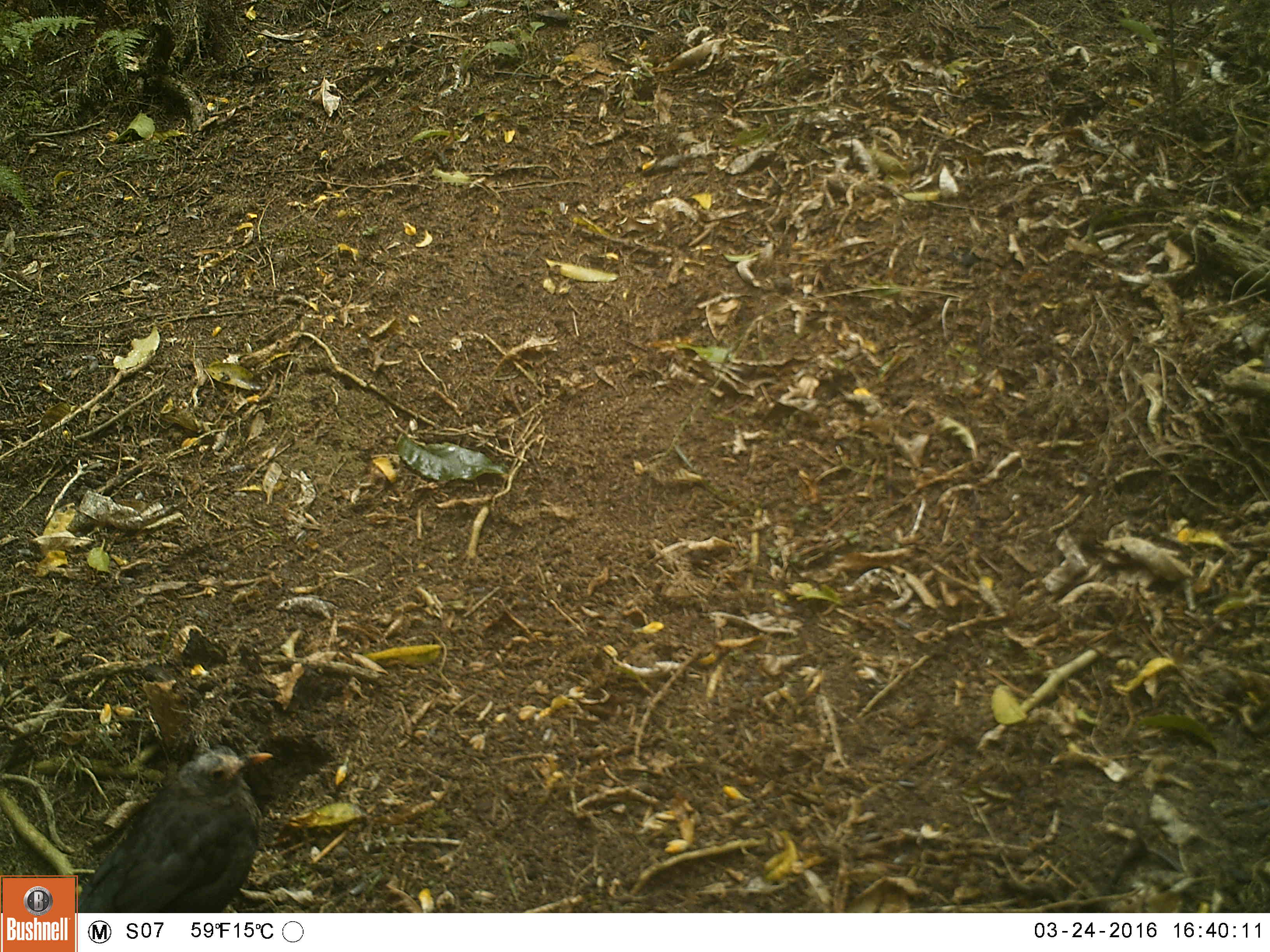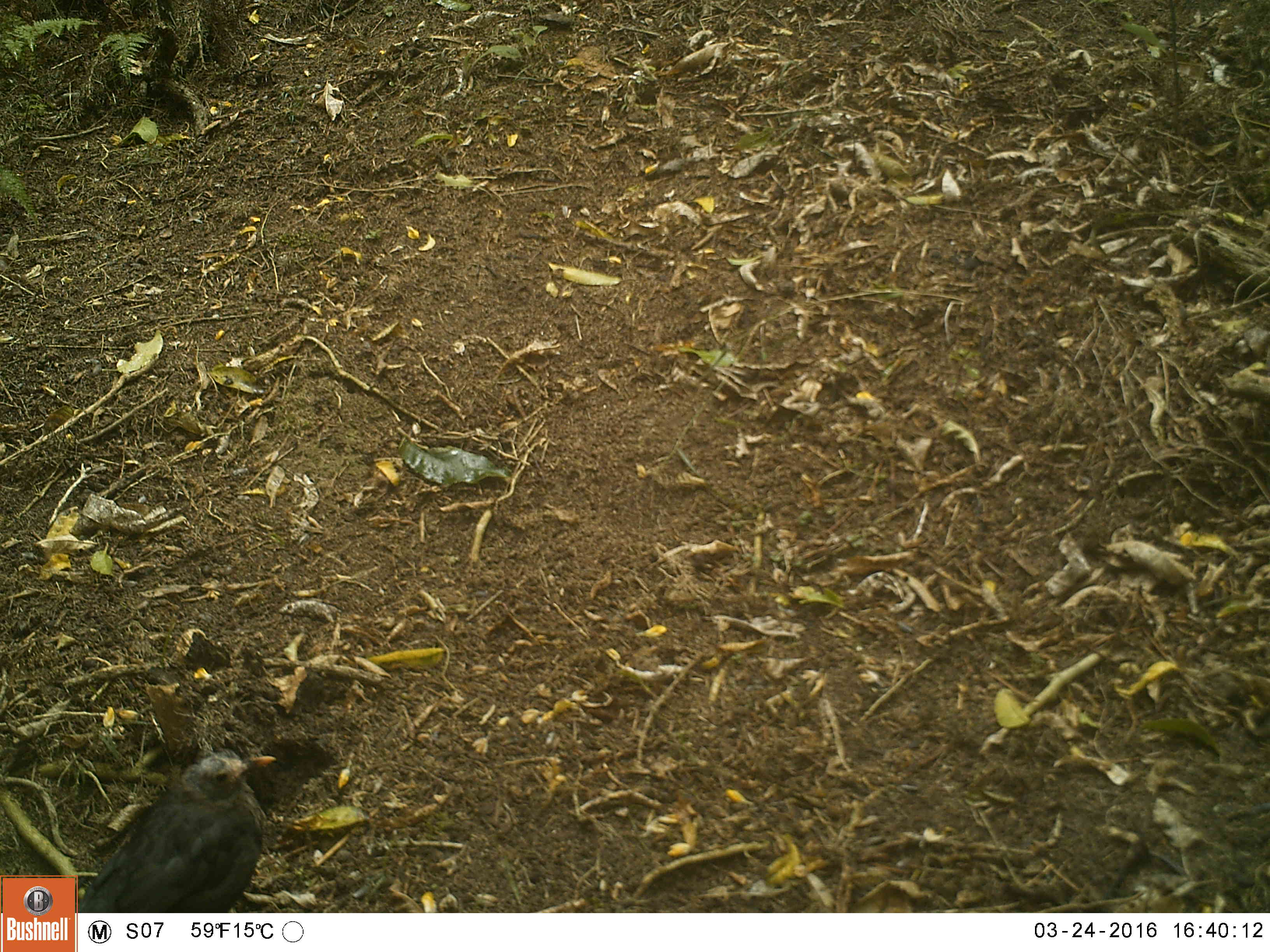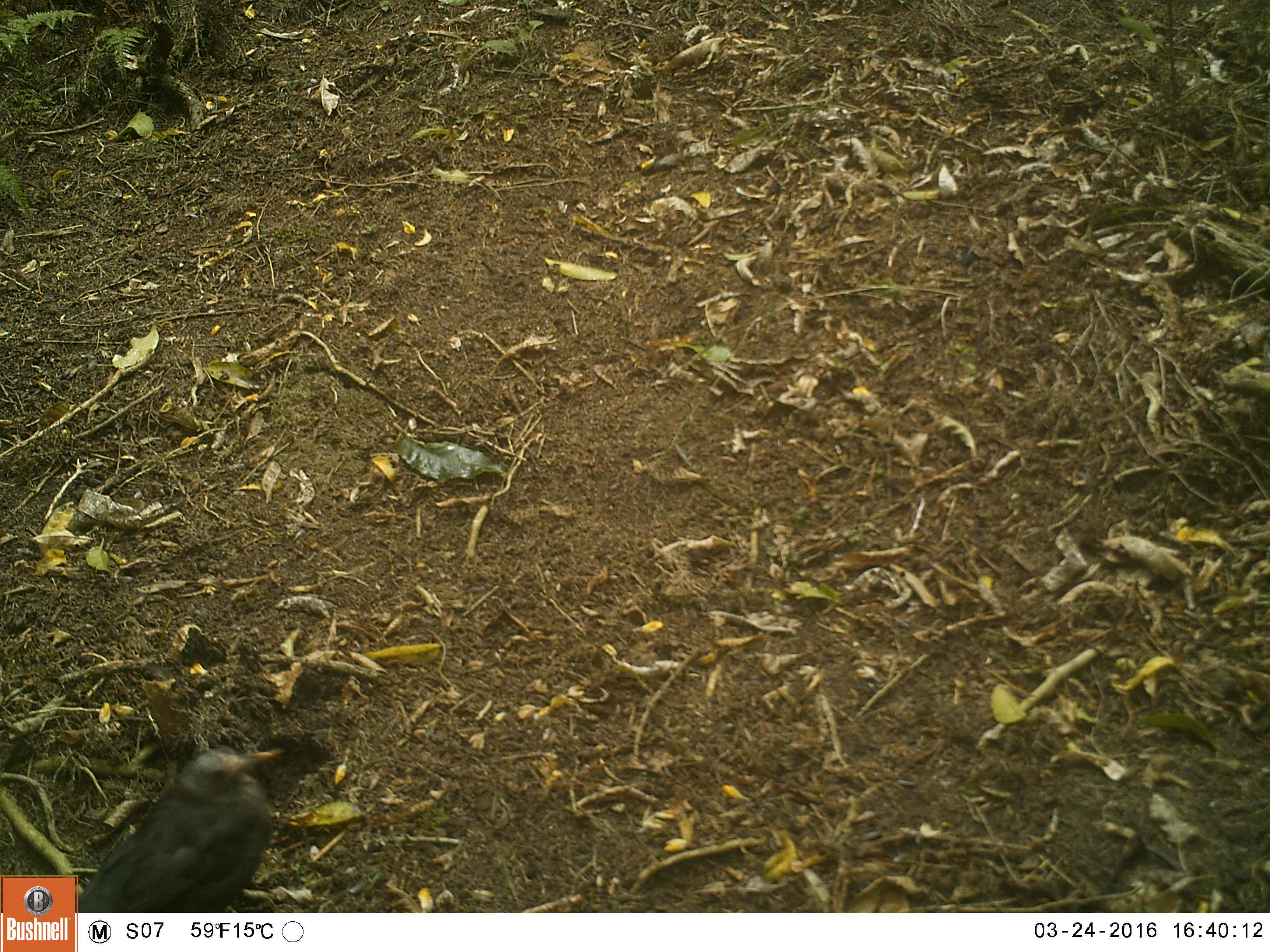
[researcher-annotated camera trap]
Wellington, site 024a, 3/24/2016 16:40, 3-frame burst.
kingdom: Animalia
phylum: Chordata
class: Aves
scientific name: Aves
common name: bird